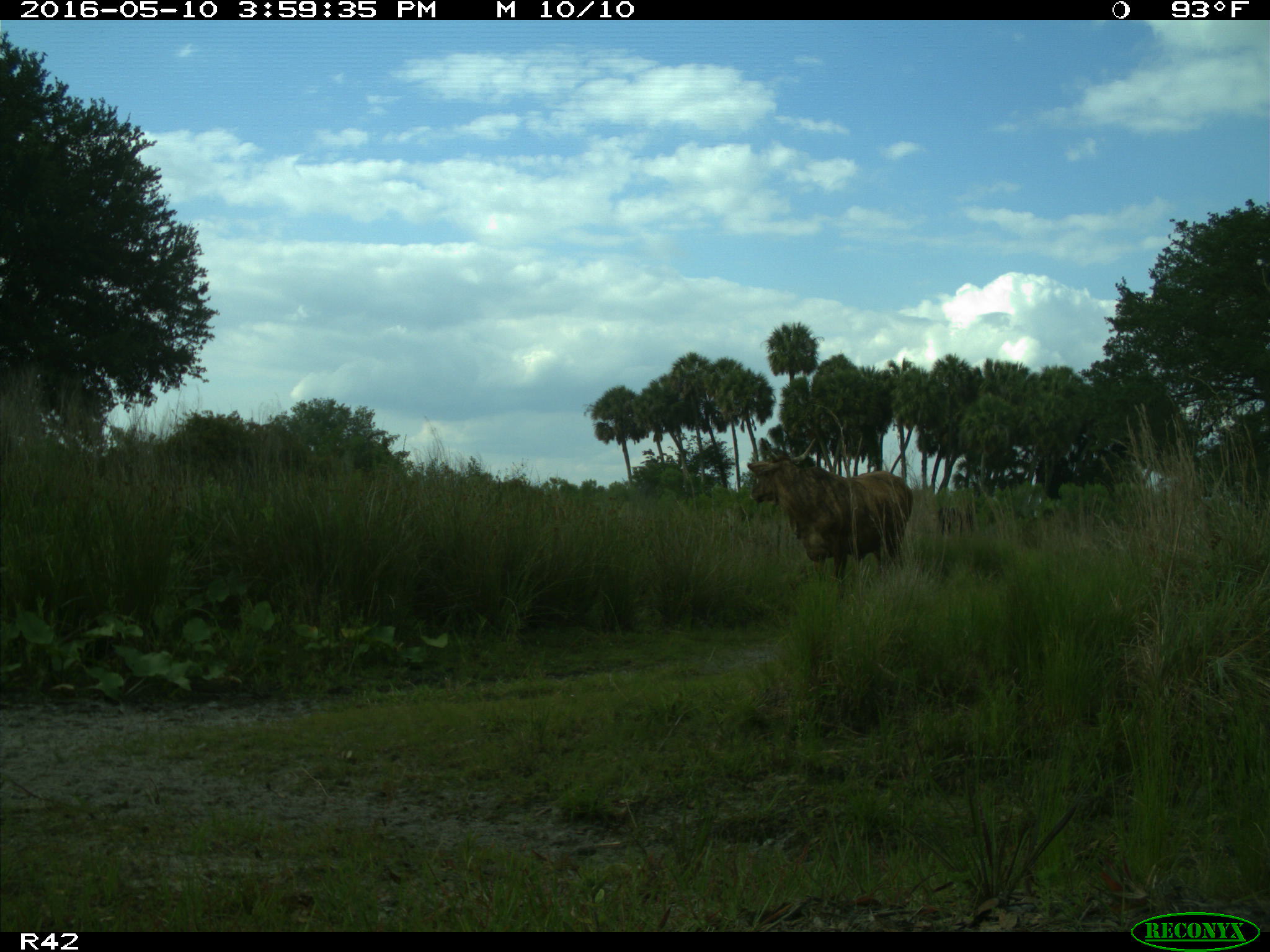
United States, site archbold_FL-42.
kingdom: Animalia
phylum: Chordata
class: Mammalia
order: Artiodactyla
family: Bovidae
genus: Bos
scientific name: Bos taurus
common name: domestic cow